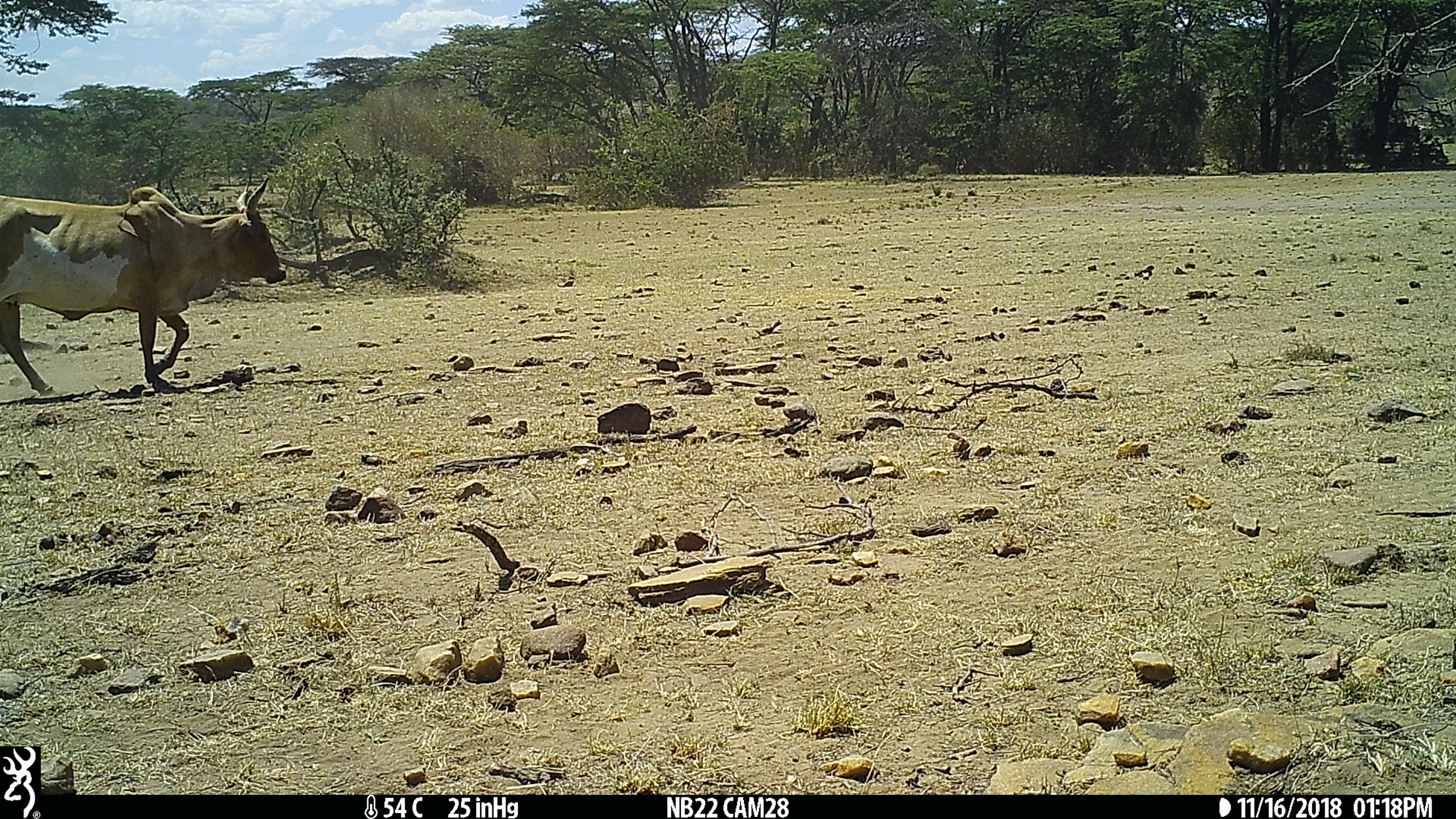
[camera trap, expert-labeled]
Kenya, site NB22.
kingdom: Animalia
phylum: Chordata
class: Mammalia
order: Artiodactyla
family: Bovidae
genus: Bos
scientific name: Bos taurus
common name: cattle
Cattle (Bos taurus).